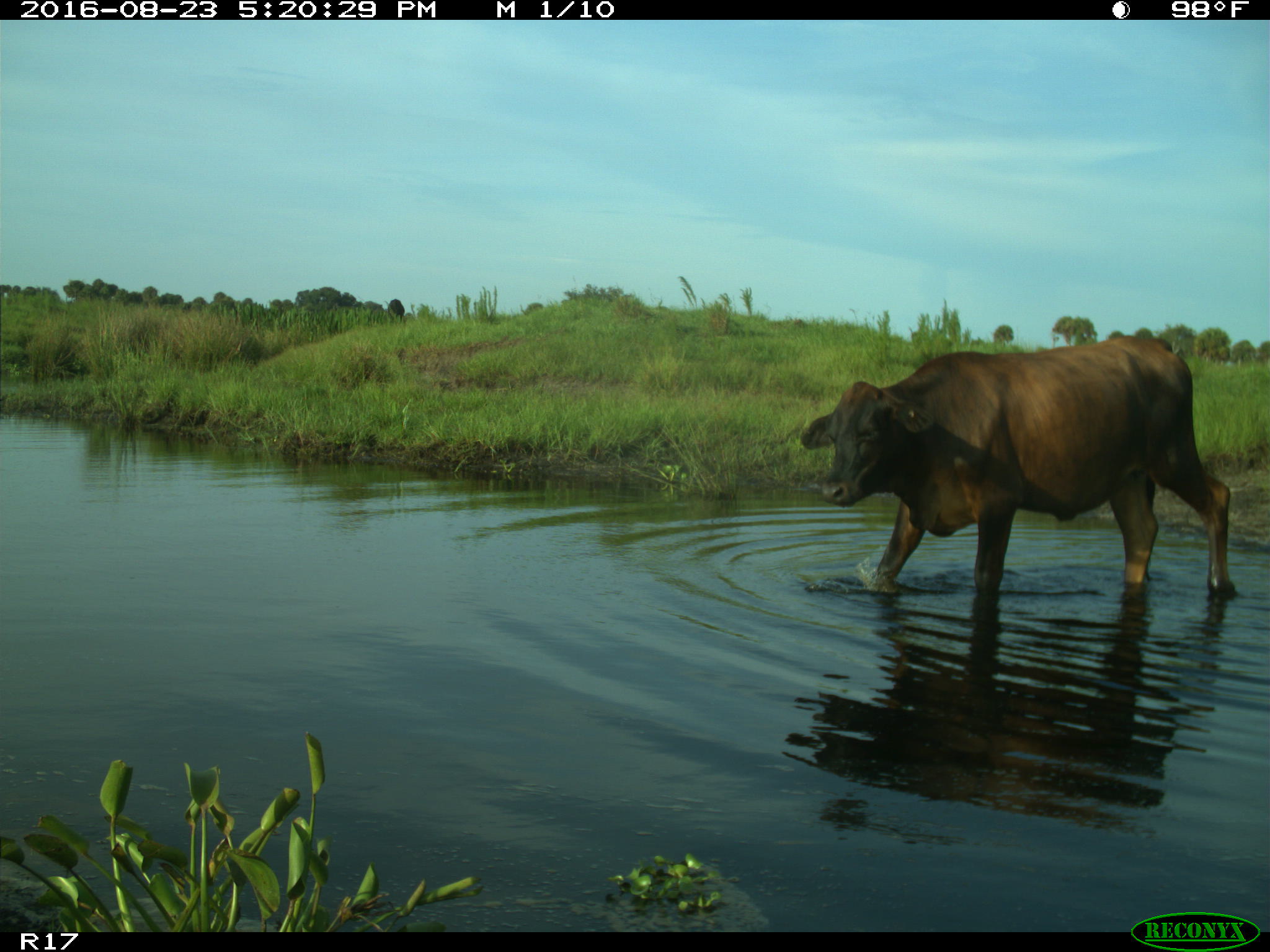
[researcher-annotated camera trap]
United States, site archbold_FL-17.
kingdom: Animalia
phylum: Chordata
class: Mammalia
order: Artiodactyla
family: Bovidae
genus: Bos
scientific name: Bos taurus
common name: domestic cow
Bos taurus (domestic cow).